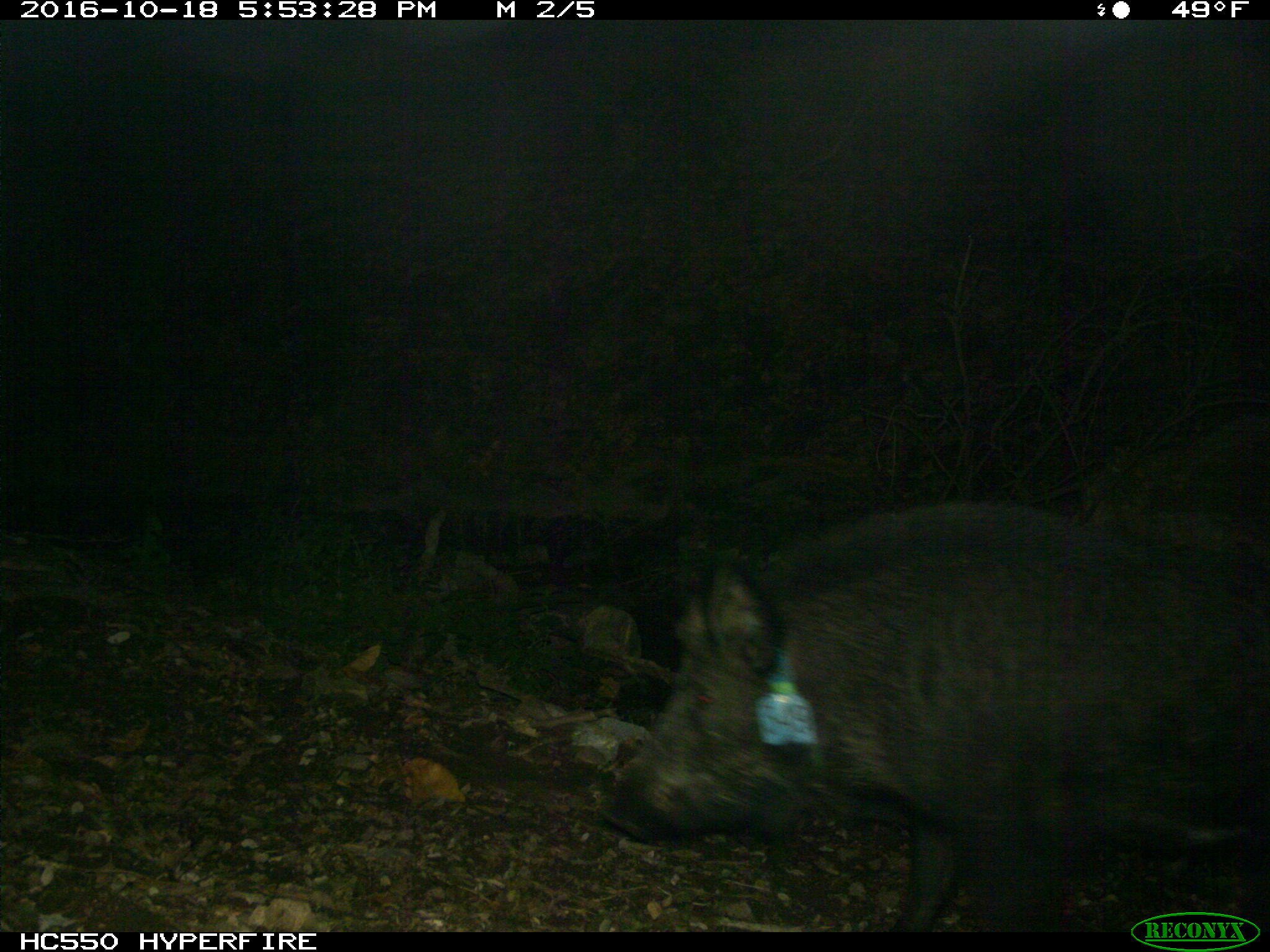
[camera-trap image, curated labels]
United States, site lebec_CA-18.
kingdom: Animalia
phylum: Chordata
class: Mammalia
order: Artiodactyla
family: Suidae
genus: Sus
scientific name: Sus scrofa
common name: wild boar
Sus scrofa (wild boar).